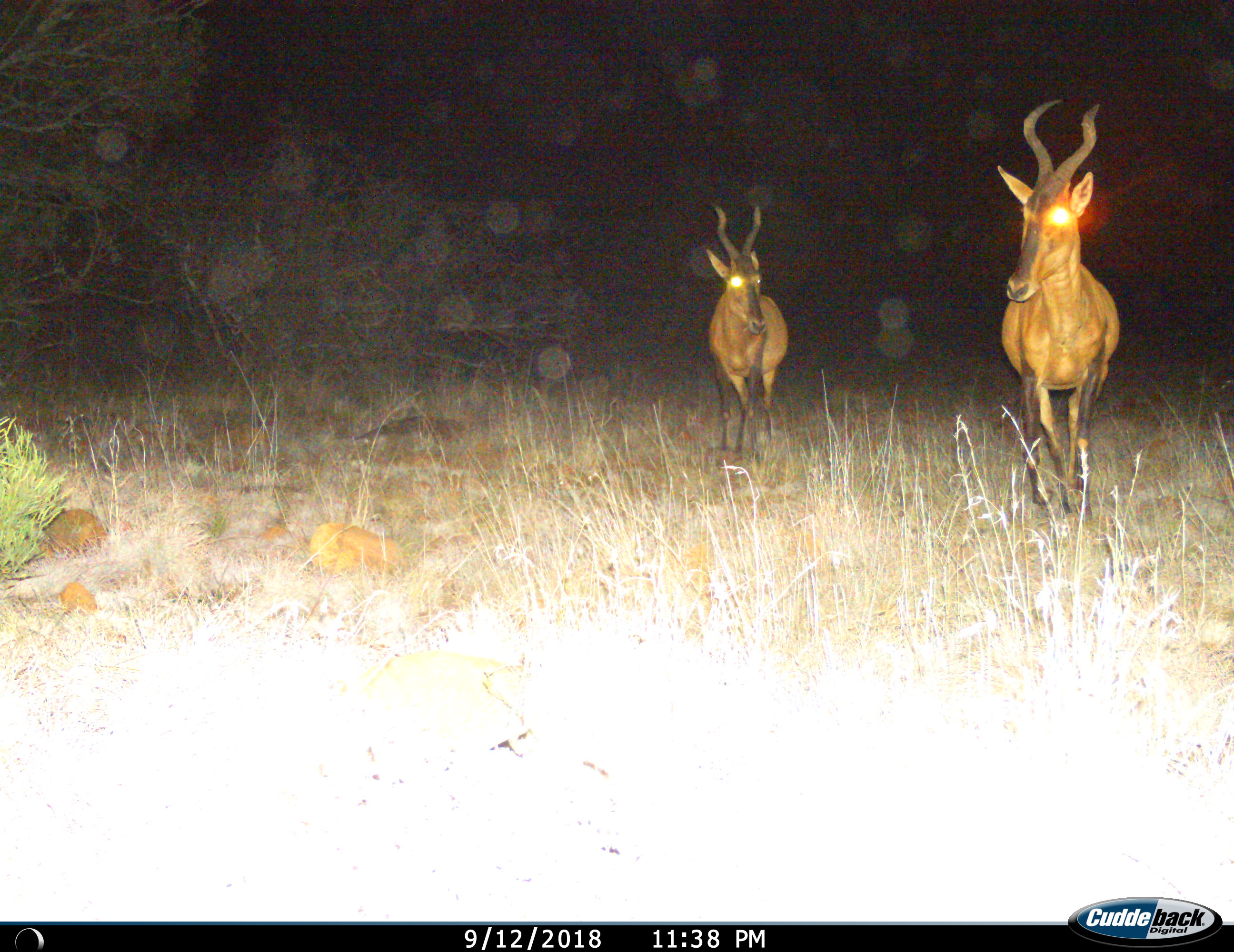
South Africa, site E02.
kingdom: Animalia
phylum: Chordata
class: Mammalia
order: Artiodactyla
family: Bovidae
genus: Alcelaphus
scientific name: Alcelaphus buselaphus caama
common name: red hartebeest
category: hartebeestred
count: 2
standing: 40%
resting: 0%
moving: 70%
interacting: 0%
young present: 0%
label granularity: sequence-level